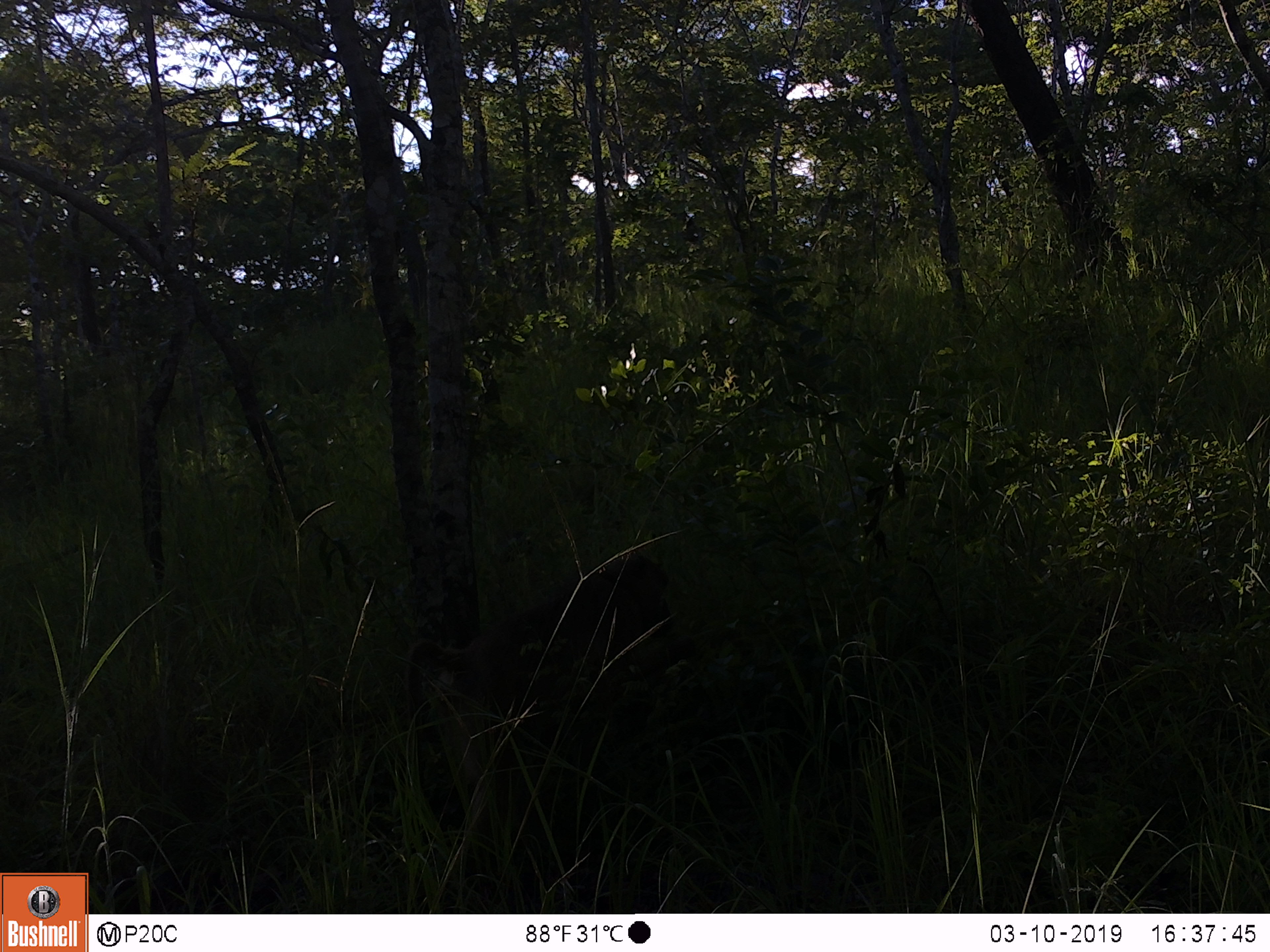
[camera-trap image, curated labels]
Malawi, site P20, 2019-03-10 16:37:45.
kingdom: Animalia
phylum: Chordata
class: Mammalia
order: Primates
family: Cercopithecidae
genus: Papio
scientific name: Papio cynocephalus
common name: yellow baboon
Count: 1.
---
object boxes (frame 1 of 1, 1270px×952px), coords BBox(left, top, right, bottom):
yellow baboon: BBox(399, 550, 744, 865)